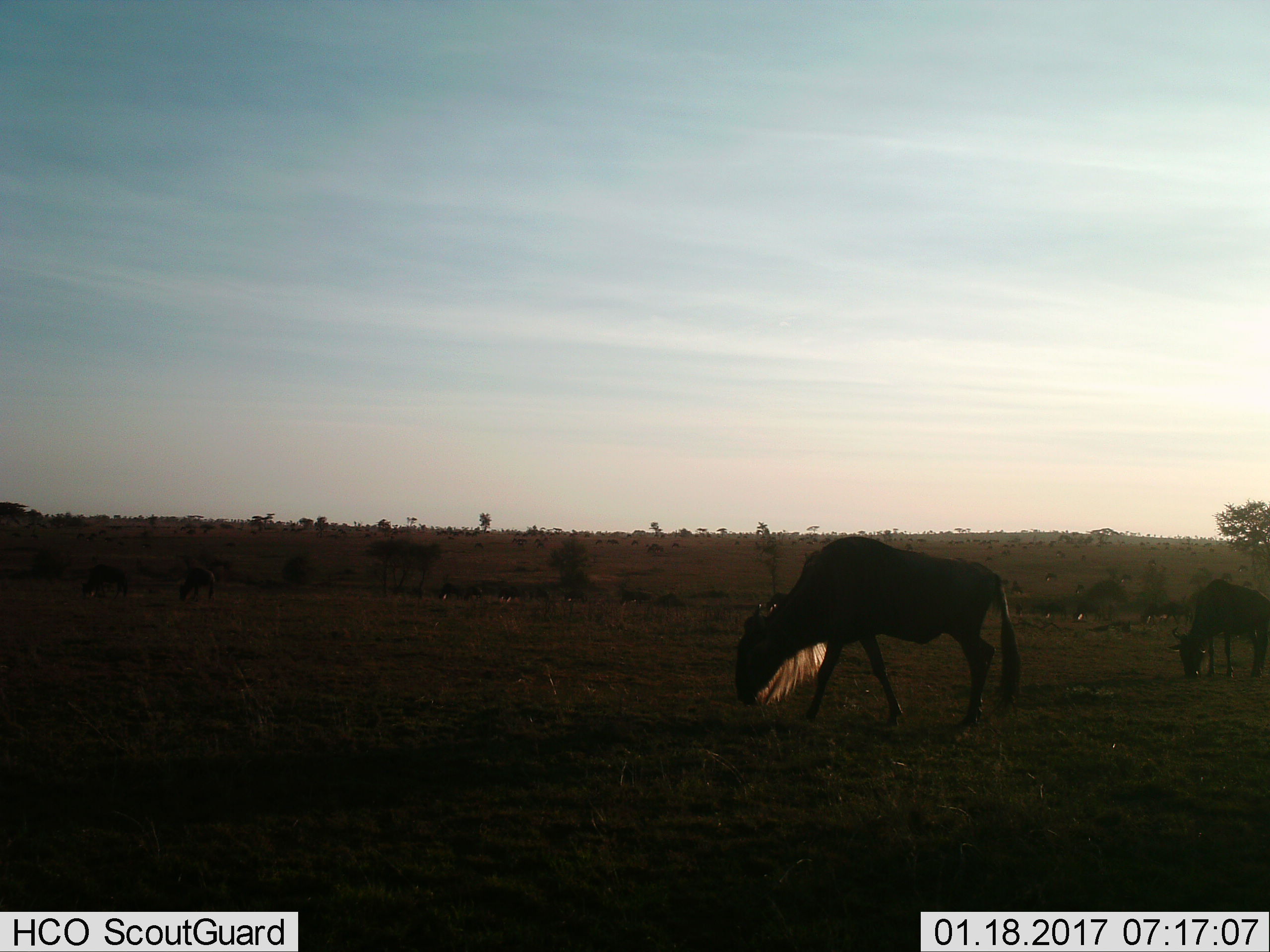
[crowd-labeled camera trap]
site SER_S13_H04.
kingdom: Animalia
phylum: Chordata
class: Mammalia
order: Artiodactyla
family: Bovidae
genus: Connochaetes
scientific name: Connochaetes taurinus taurinus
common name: blue wildebeest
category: wildebeestblue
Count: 11-50.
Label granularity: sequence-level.